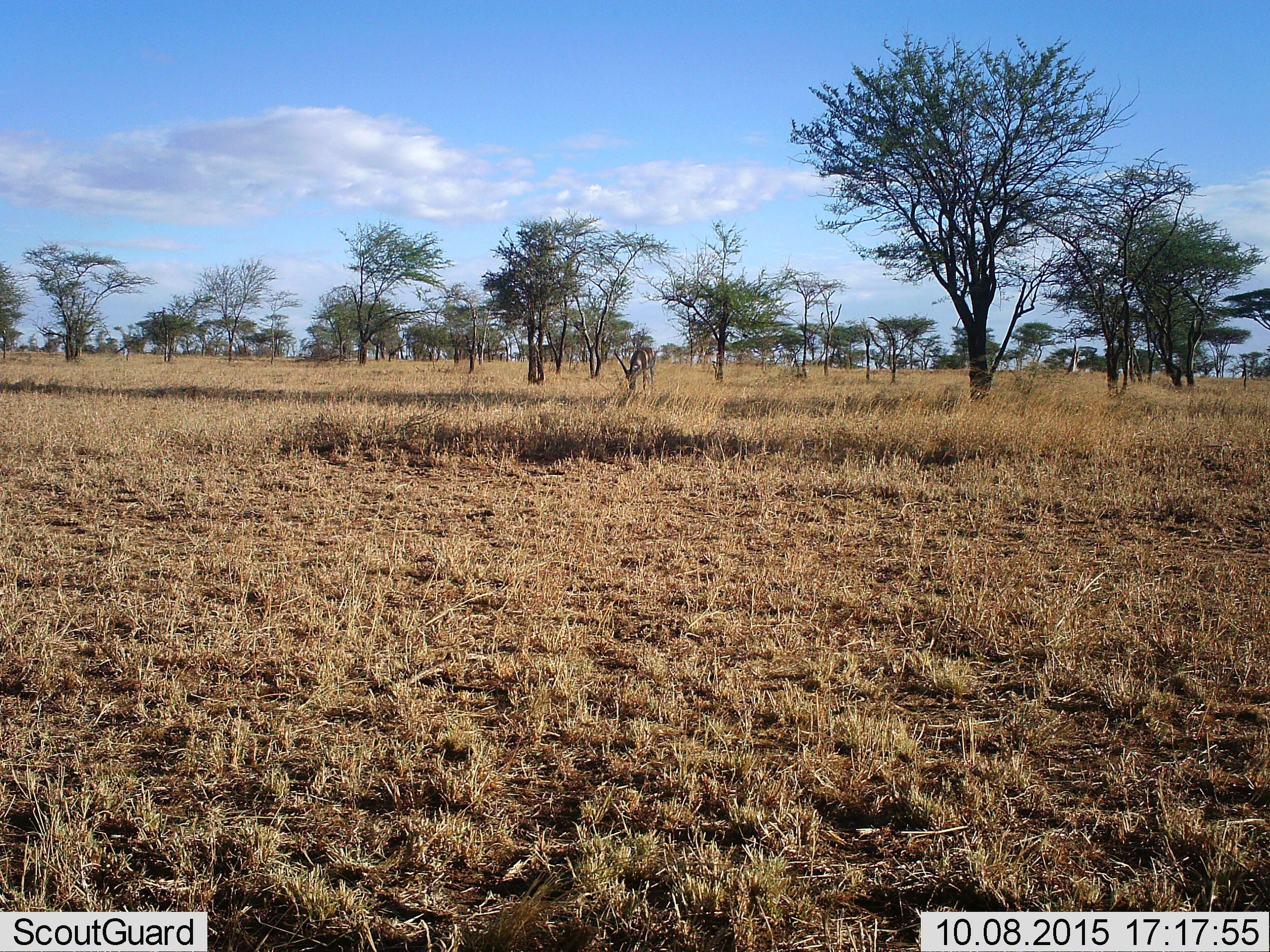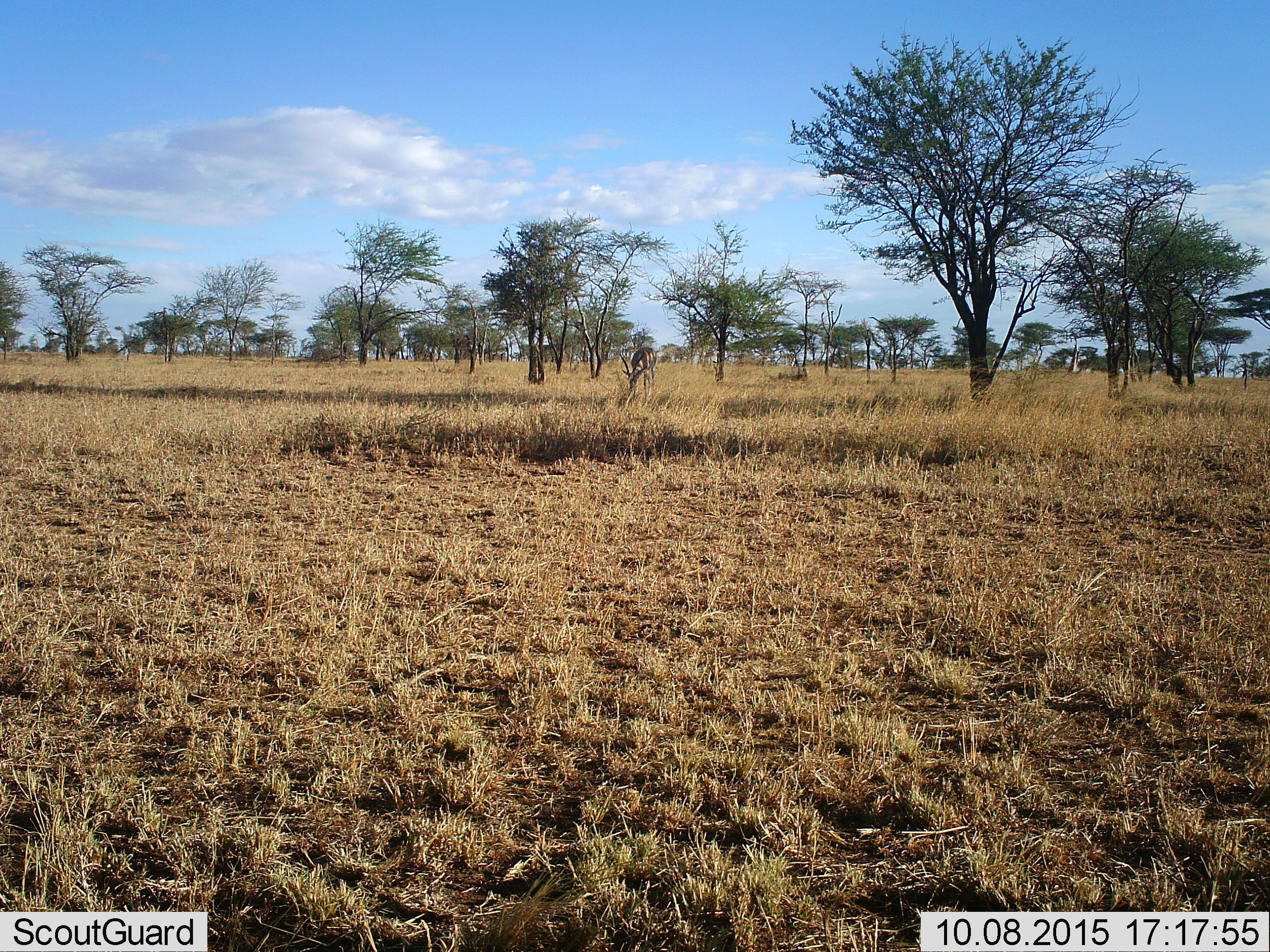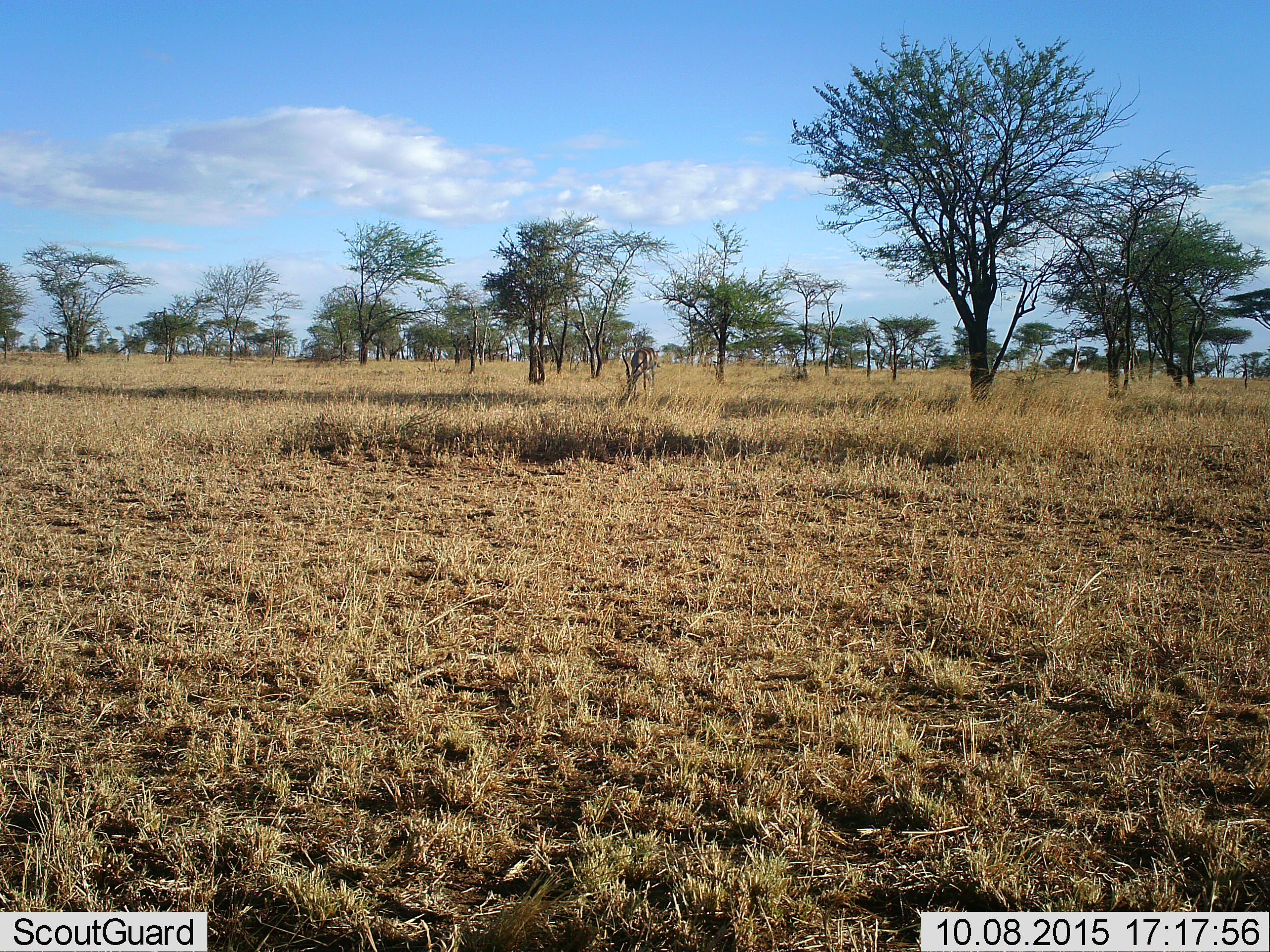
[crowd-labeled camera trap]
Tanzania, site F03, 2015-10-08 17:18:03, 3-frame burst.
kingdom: Animalia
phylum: Chordata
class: Mammalia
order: Artiodactyla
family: Bovidae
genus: Nanger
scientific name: Nanger granti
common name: grant's gazelle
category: gazellegrants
Gazellegrants (grant's gazelle) (Nanger granti), count 1. Behavior (volunteer vote fractions): standing 12%, resting 12%, moving 0%, interacting 0%. Young present (vote fraction): 0%. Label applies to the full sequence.